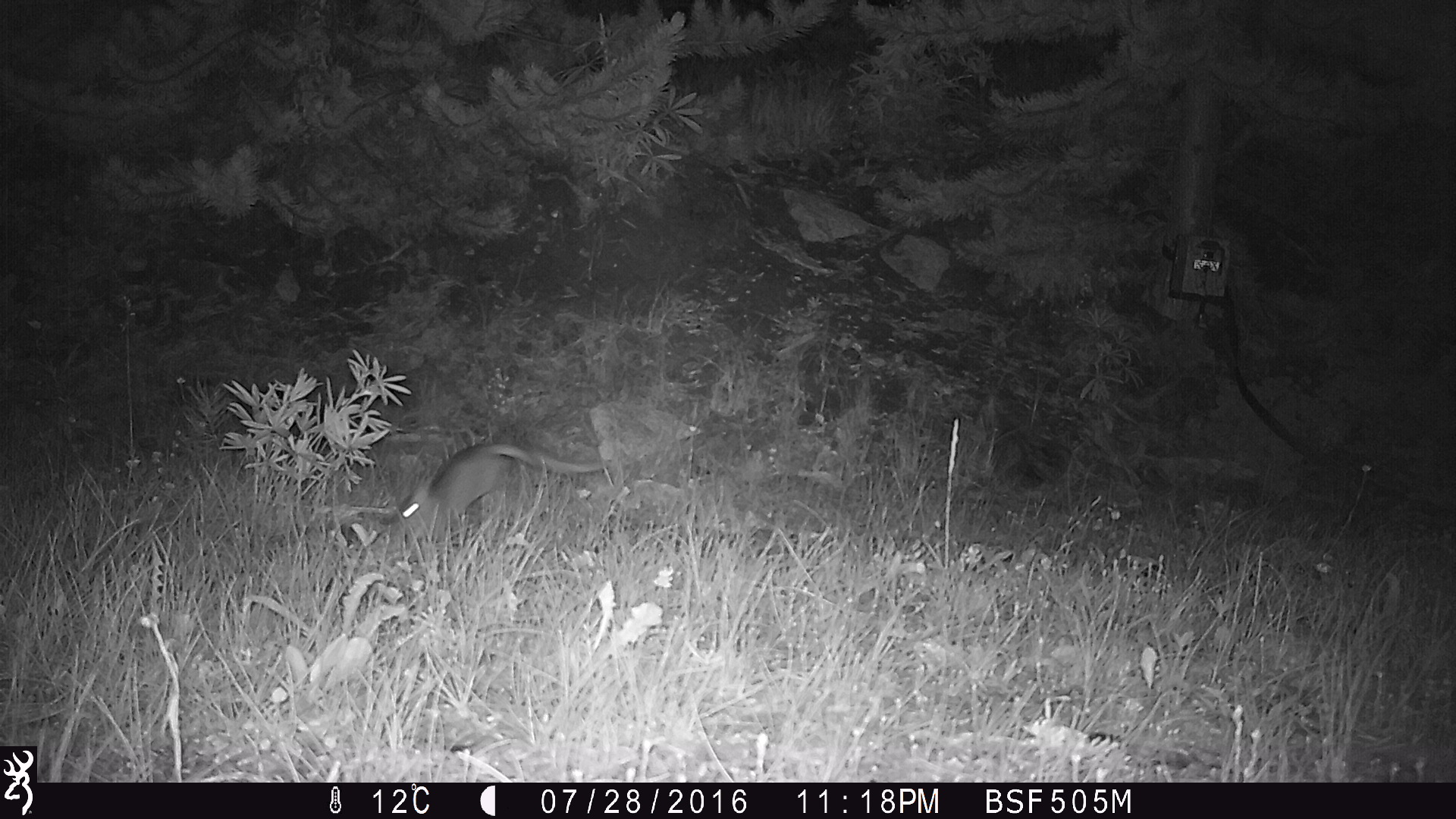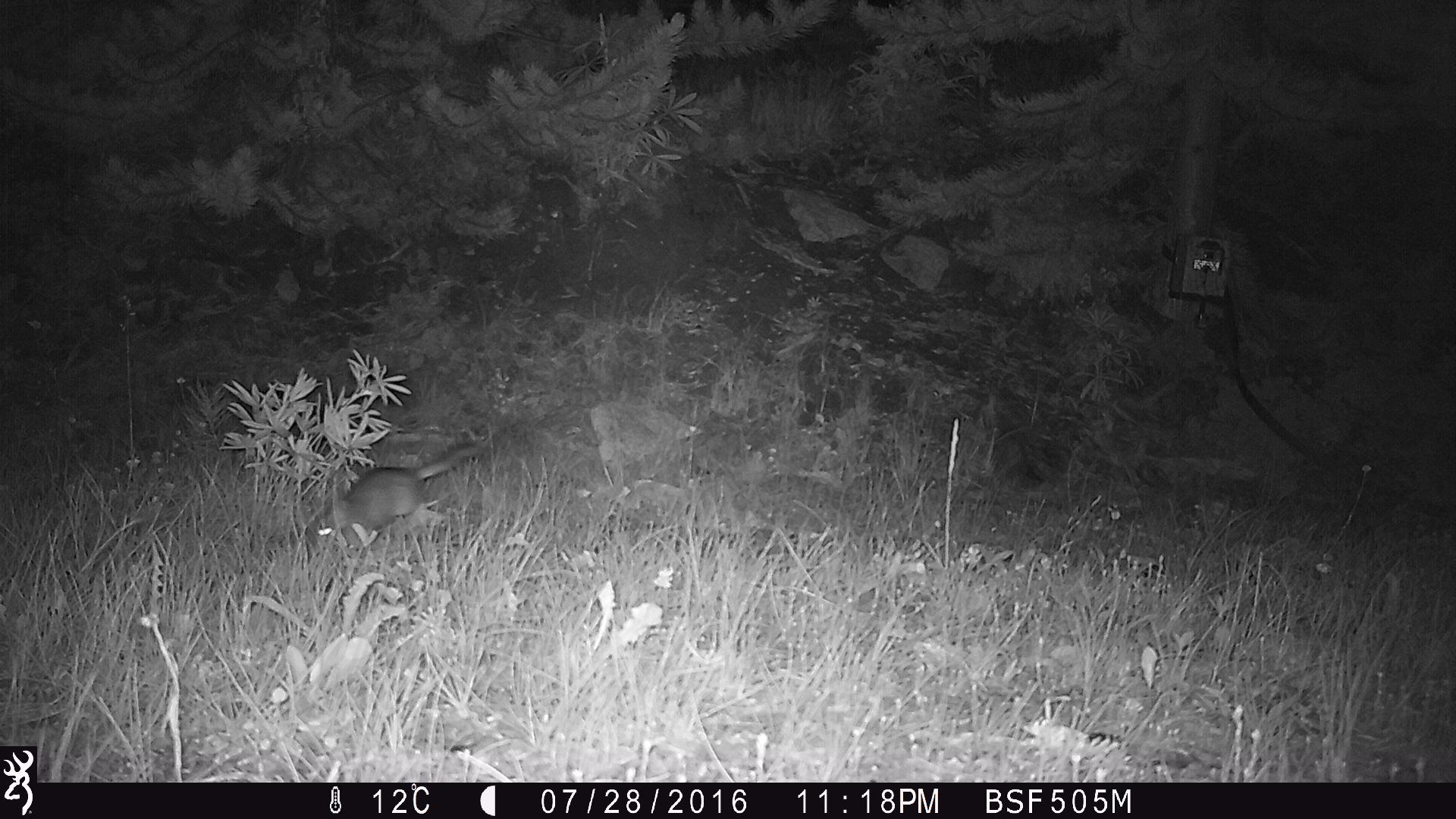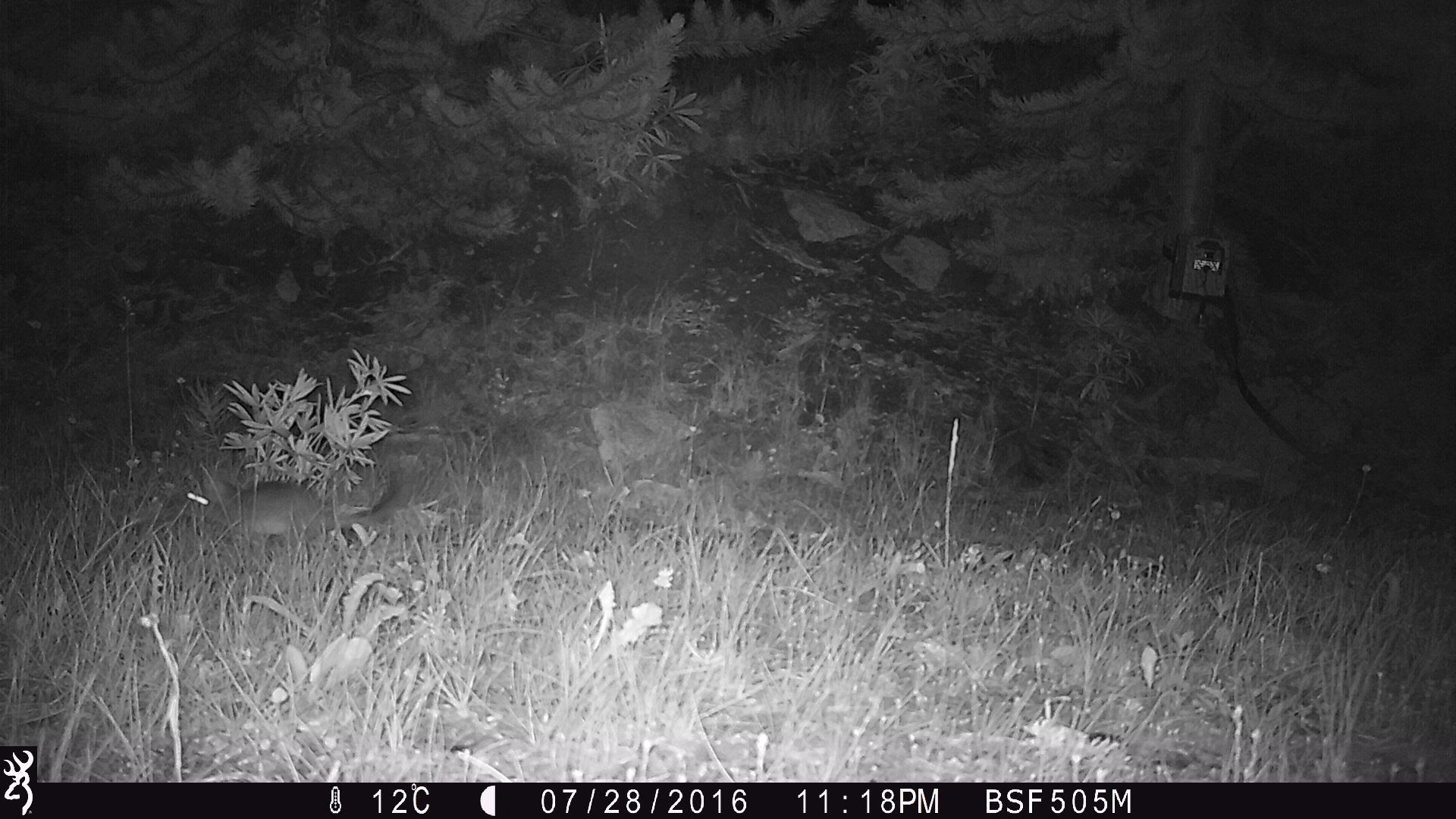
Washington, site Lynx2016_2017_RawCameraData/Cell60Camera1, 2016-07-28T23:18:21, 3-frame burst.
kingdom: Animalia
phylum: Chordata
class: Mammalia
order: Carnivora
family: Mustelidae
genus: Martes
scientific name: Martes americana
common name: american marten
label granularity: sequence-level